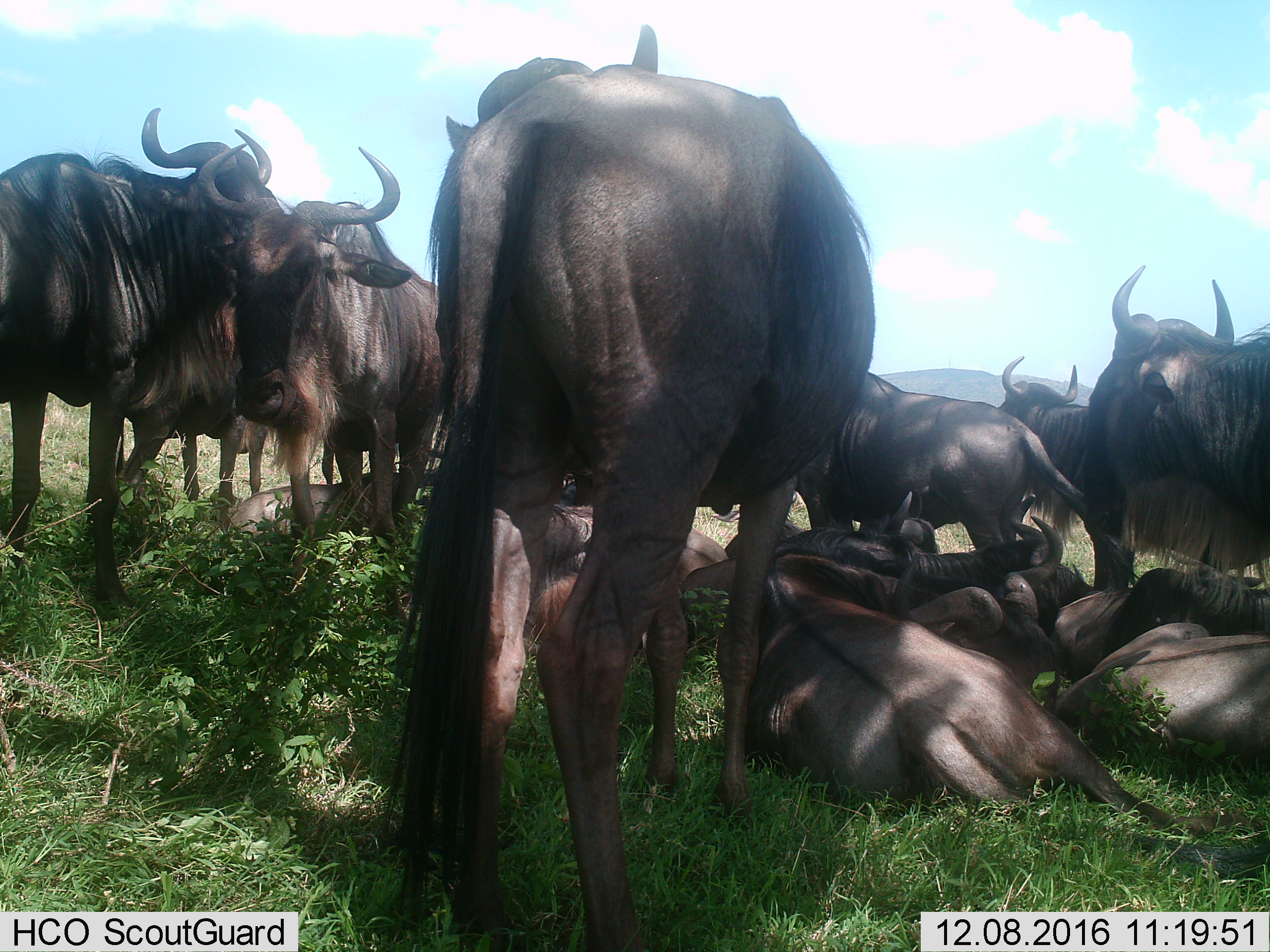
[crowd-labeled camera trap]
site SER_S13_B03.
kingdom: Animalia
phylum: Chordata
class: Mammalia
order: Artiodactyla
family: Bovidae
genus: Connochaetes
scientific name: Connochaetes taurinus taurinus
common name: blue wildebeest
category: wildebeestblue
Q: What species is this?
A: Wildebeestblue (blue wildebeest) (Connochaetes taurinus taurinus).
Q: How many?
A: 11-50.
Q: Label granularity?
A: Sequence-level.